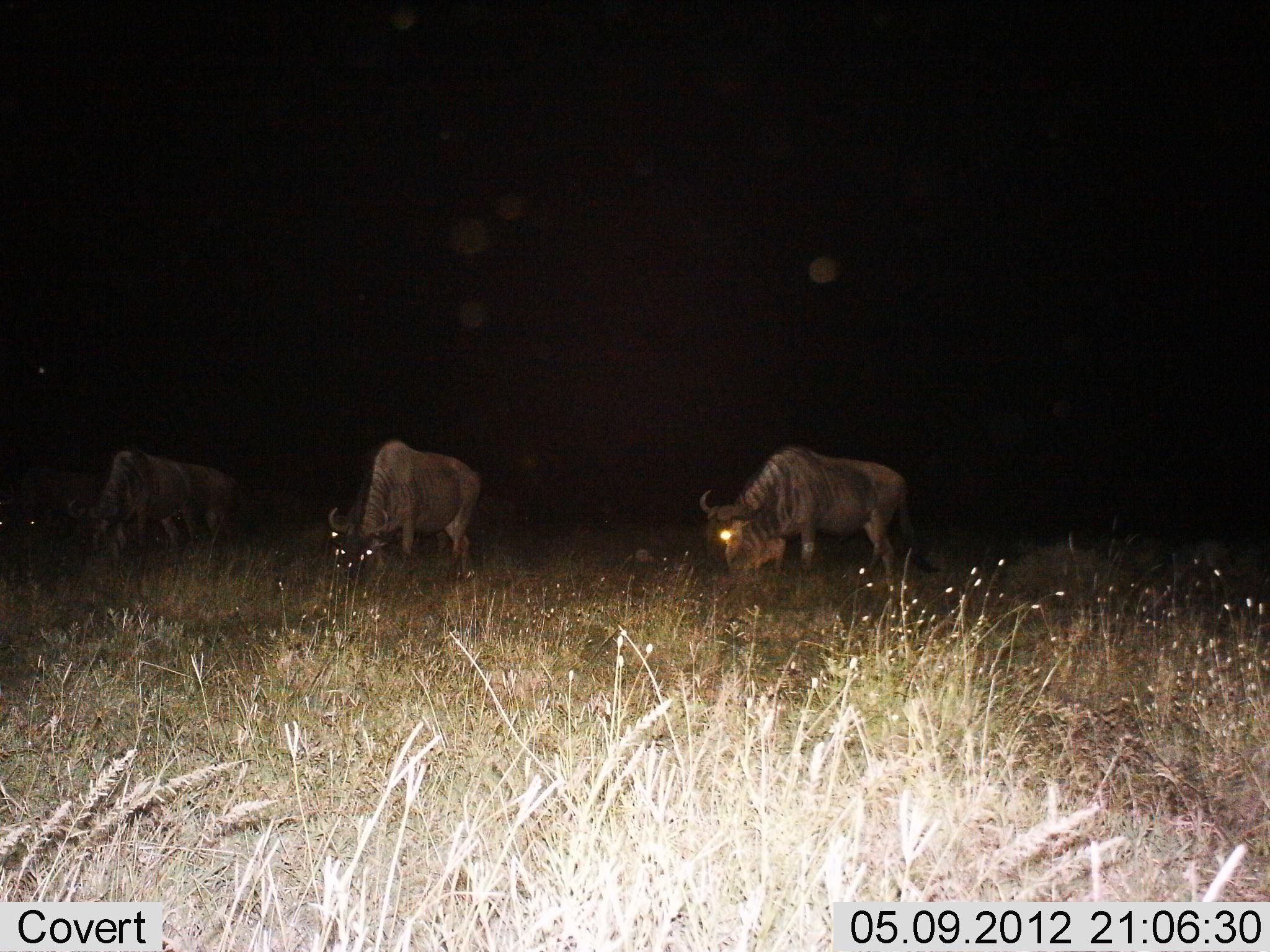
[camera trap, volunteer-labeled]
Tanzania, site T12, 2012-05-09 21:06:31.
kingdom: Animalia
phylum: Chordata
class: Mammalia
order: Artiodactyla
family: Bovidae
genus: Connochaetes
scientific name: Connochaetes taurinus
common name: blue wildebeest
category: wildebeest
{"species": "wildebeest (blue wildebeest) (Connochaetes taurinus)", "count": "3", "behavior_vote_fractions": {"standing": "50%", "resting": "20%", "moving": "0%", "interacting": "0%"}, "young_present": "0%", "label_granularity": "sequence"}